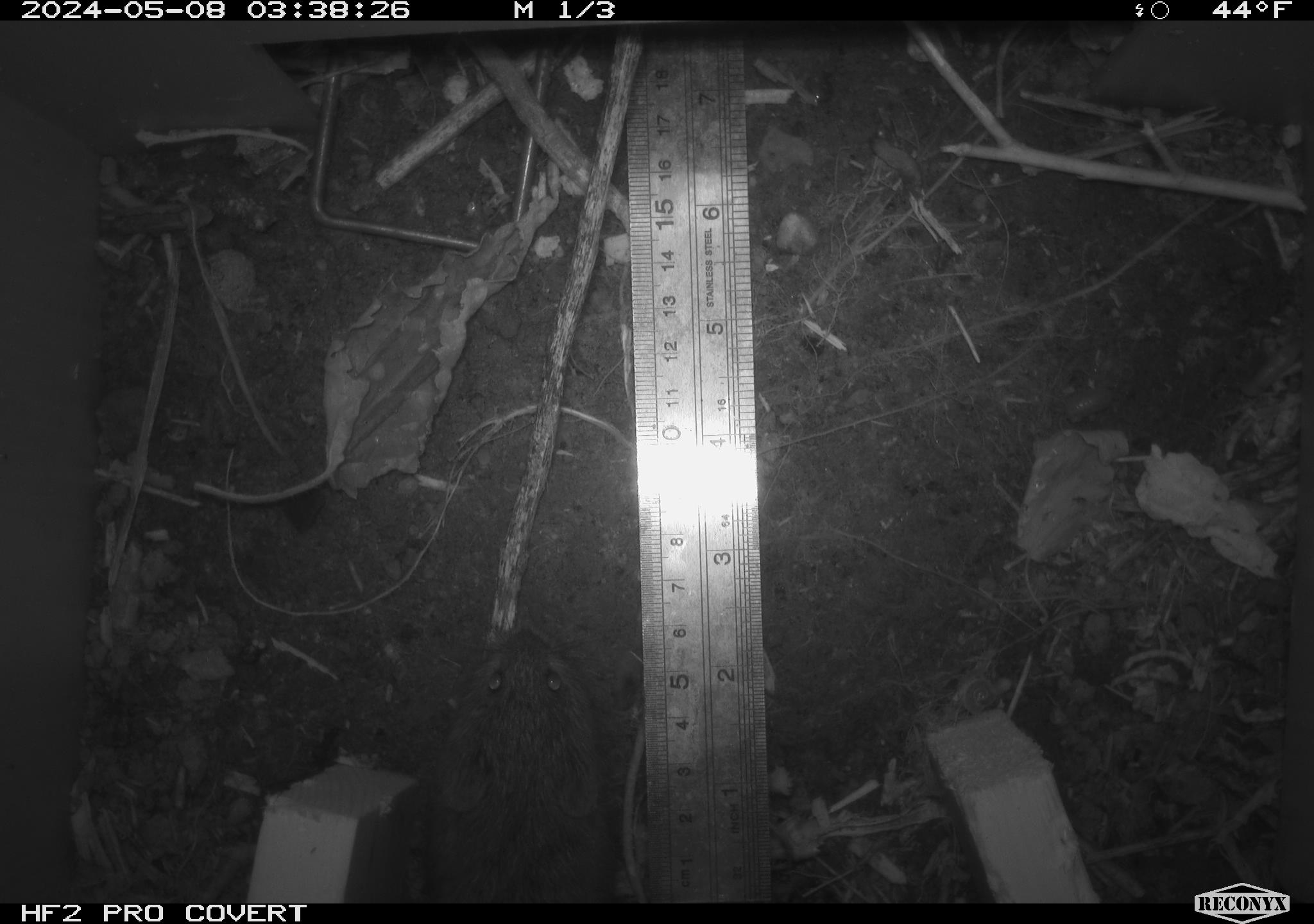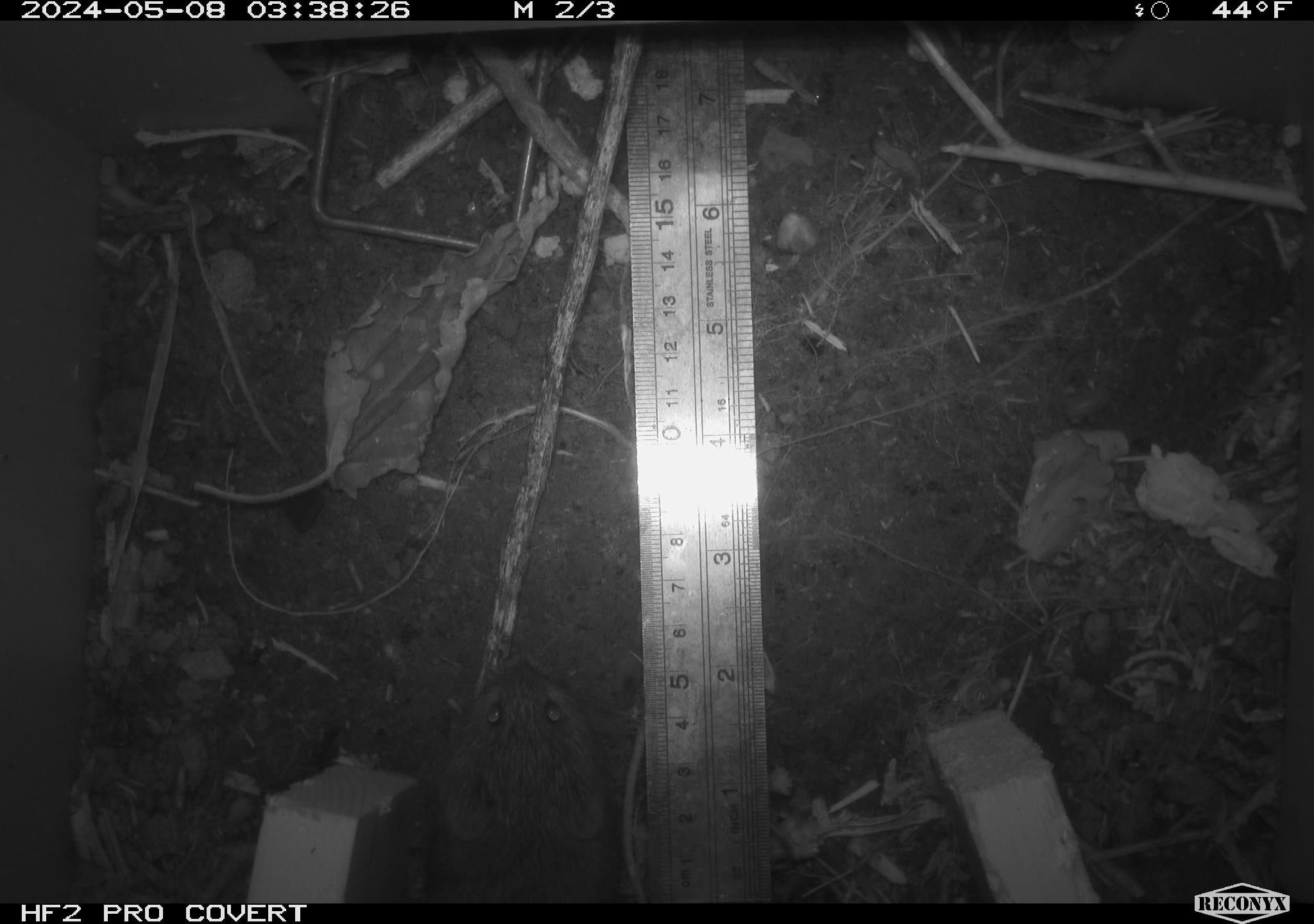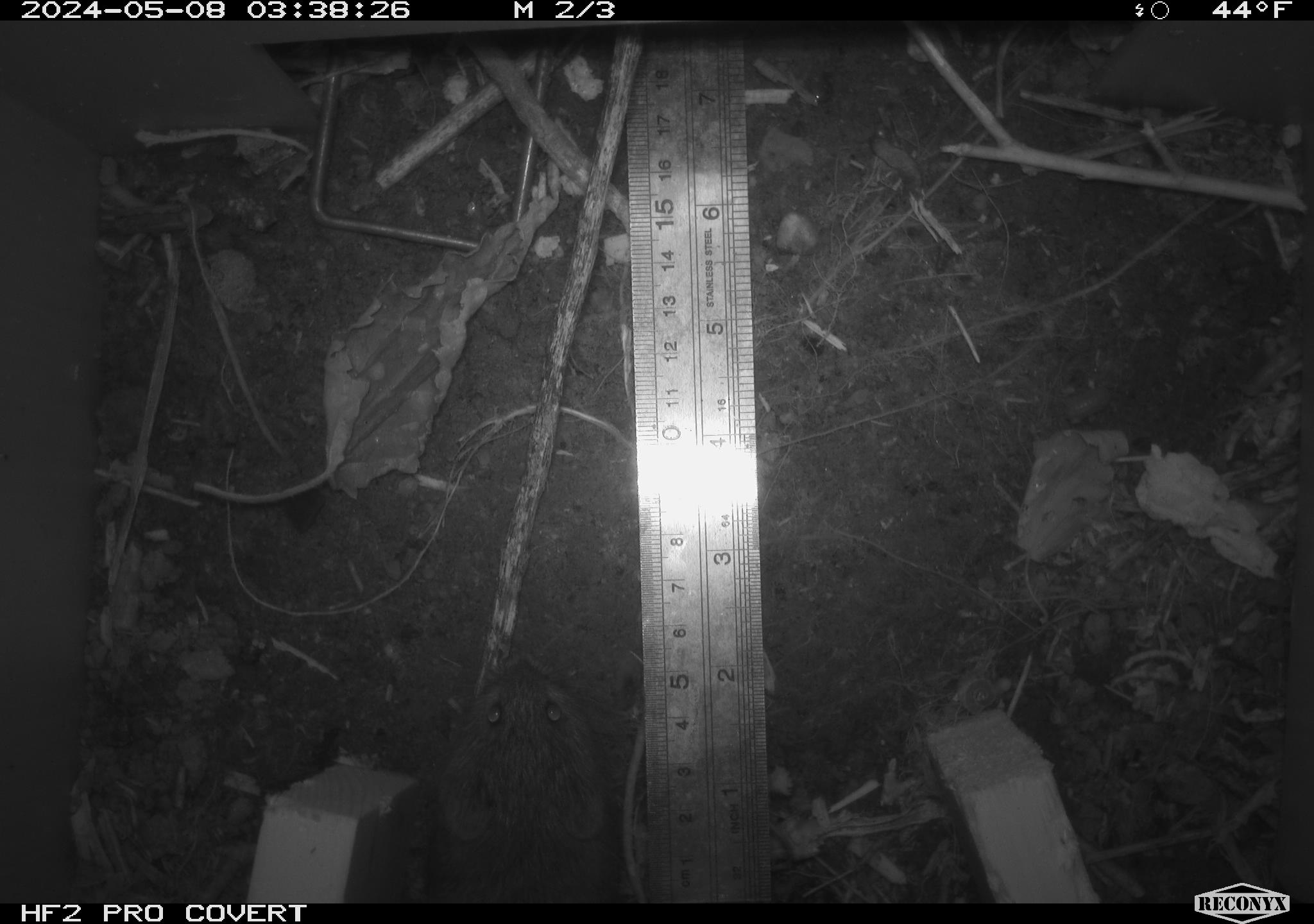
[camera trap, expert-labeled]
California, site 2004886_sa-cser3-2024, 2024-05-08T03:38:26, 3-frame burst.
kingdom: Animalia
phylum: Chordata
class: Mammalia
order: Rodentia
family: Cricetidae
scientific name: Cricetidae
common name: hamsters, voles, lemmings, and allies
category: cricetidae family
Cricetidae family (hamsters, voles, lemmings, and allies) (Cricetidae).